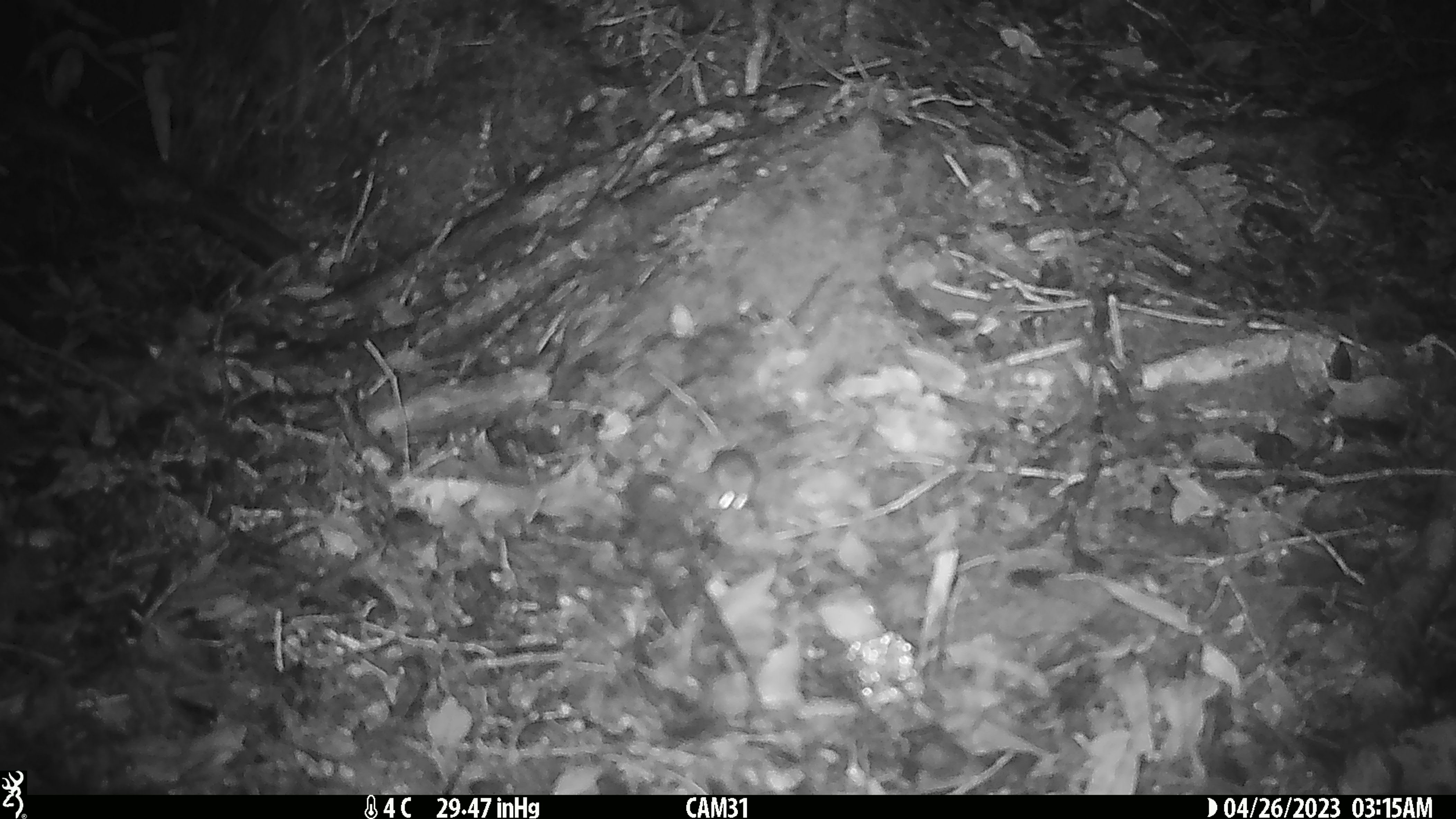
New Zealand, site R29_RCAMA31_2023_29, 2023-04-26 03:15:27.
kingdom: Animalia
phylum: Chordata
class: Mammalia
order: Rodentia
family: Muridae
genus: Mus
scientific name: Mus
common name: mouse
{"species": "mouse (Mus)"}